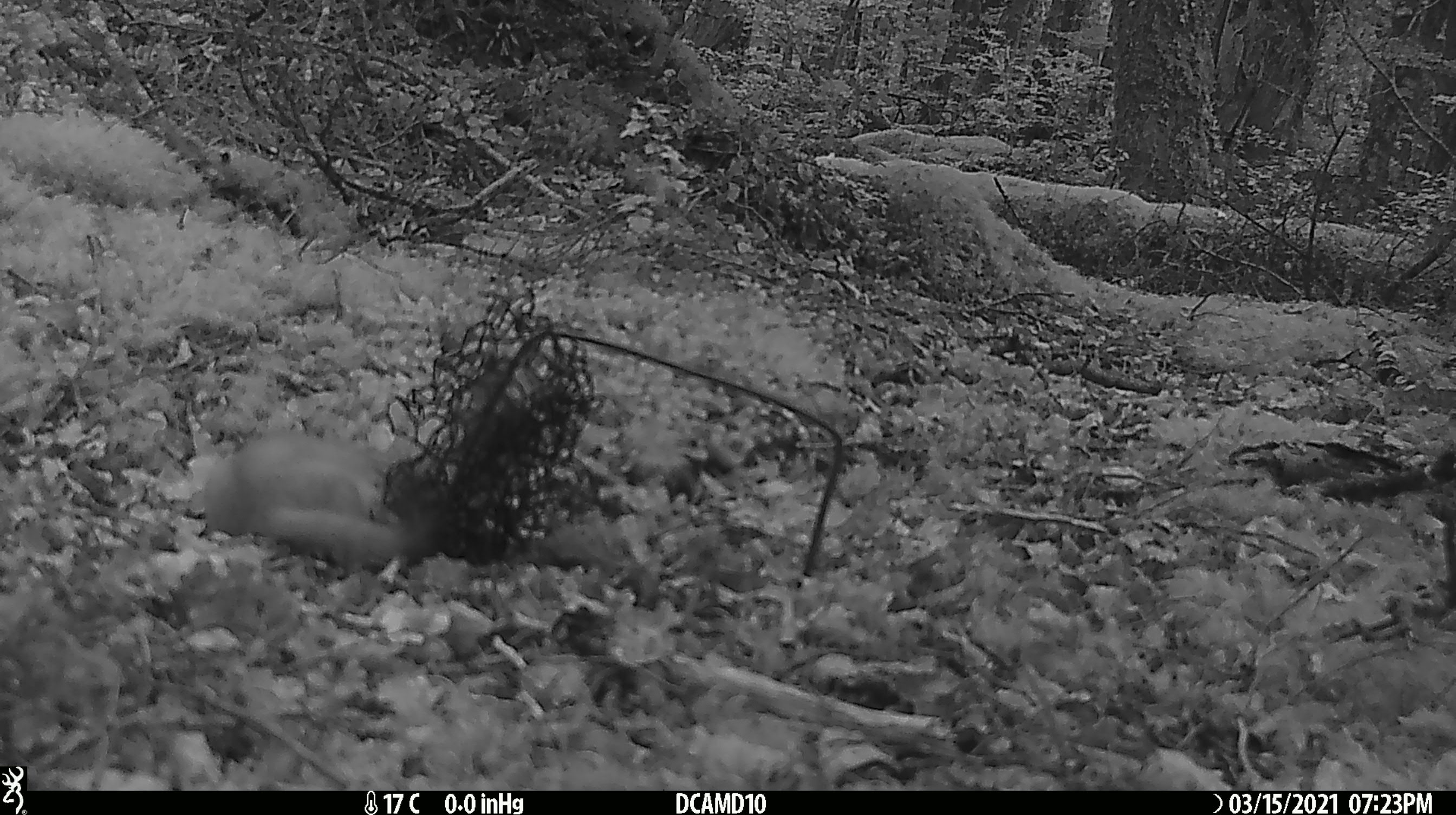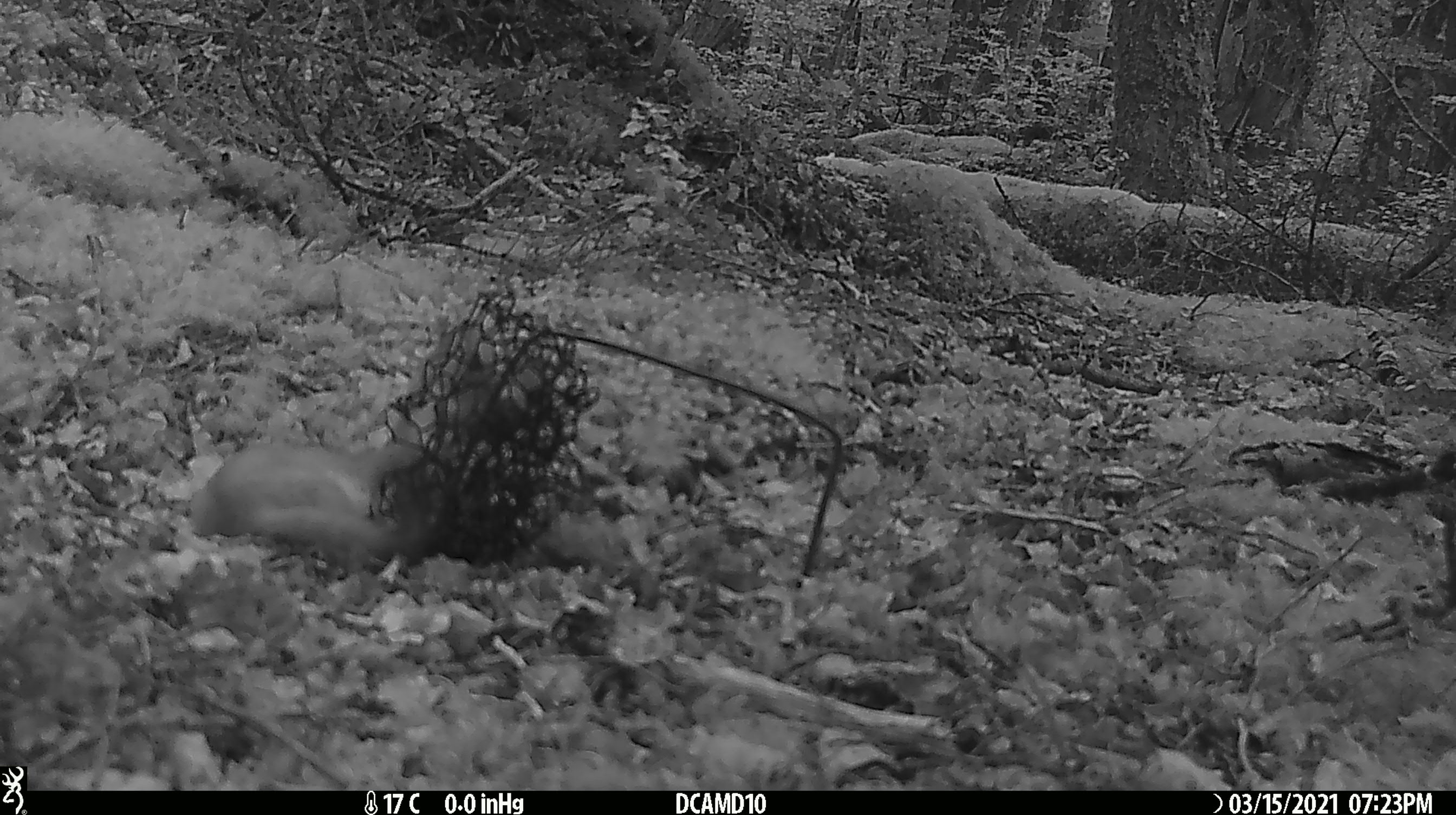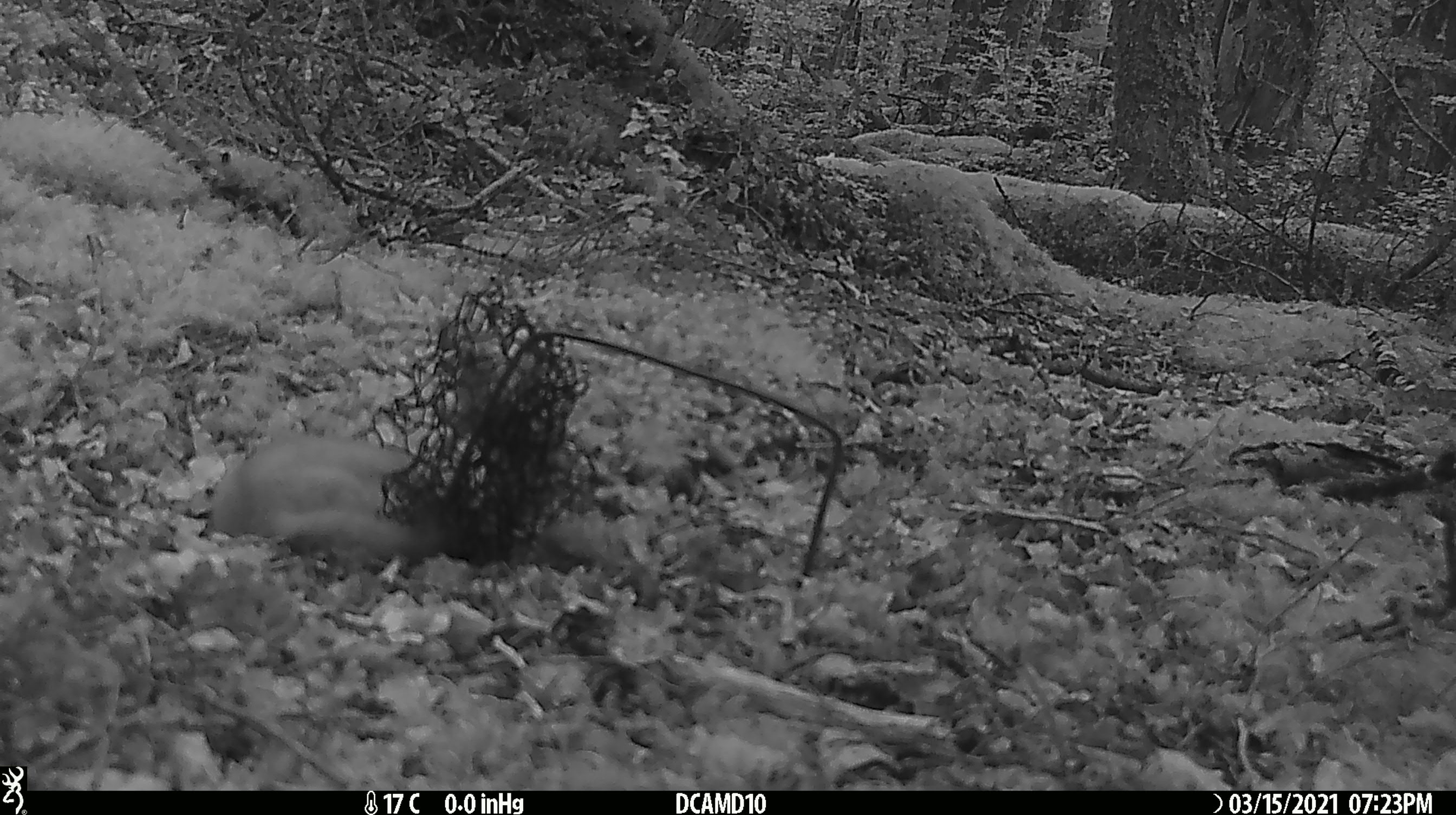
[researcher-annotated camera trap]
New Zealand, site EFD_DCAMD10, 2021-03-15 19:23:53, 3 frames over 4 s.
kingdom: Animalia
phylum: Chordata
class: Mammalia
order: Carnivora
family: Mustelidae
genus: Mustela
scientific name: Mustela erminea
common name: stoat